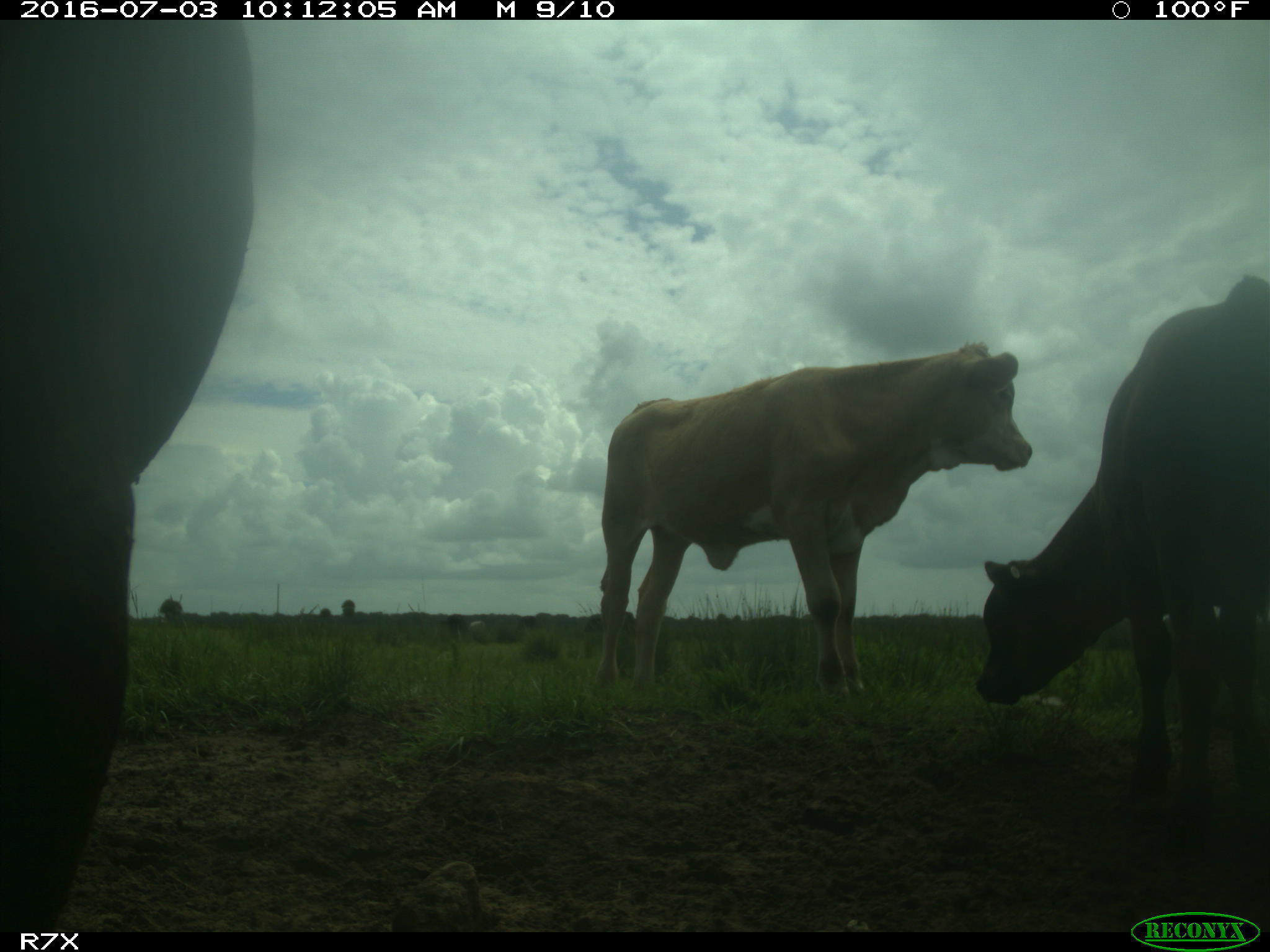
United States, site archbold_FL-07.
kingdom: Animalia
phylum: Chordata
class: Mammalia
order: Artiodactyla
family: Bovidae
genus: Bos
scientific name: Bos taurus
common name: domestic cow